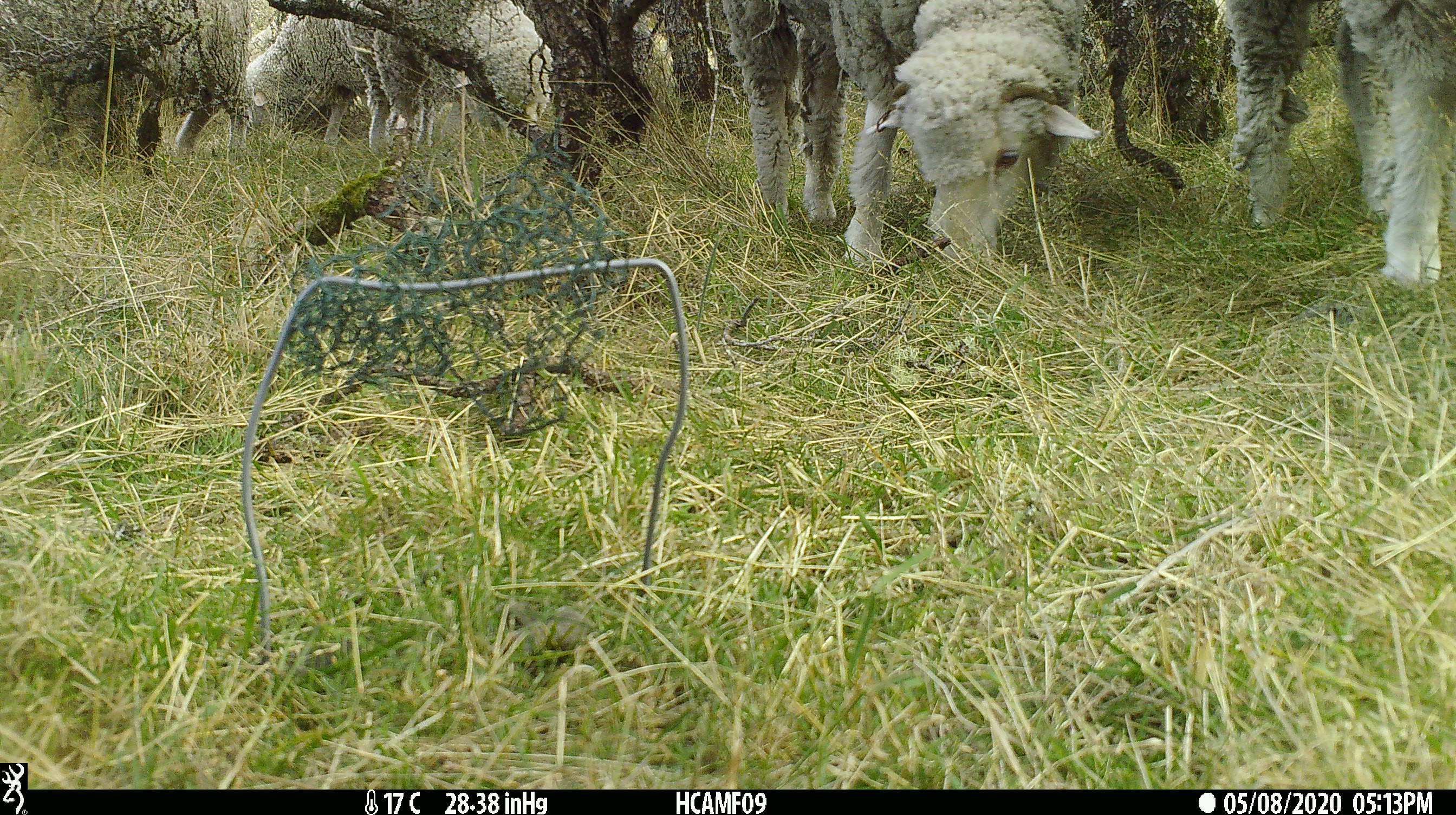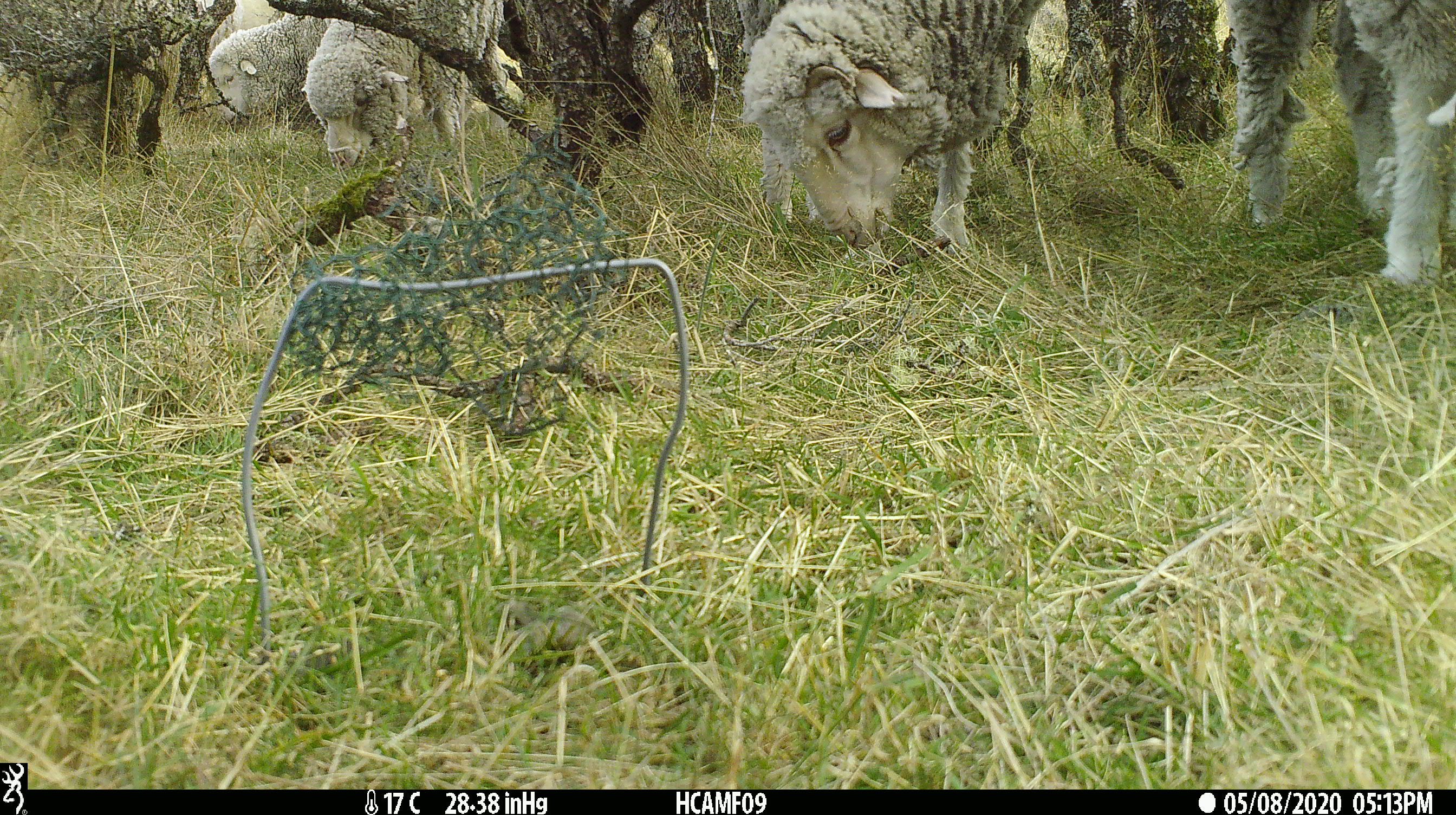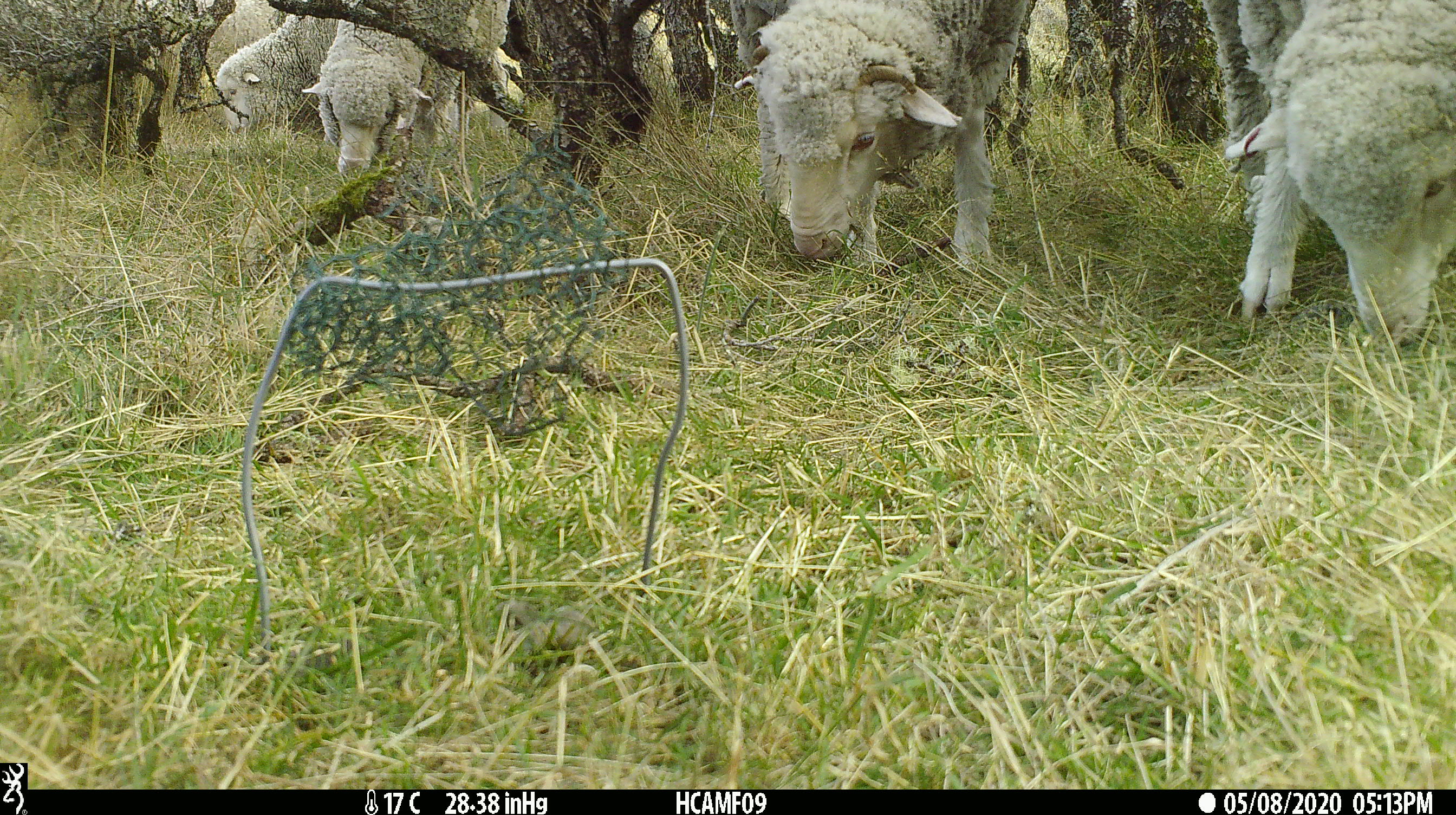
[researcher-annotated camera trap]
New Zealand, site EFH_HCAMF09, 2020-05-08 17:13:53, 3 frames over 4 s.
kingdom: Animalia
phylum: Chordata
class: Mammalia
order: Artiodactyla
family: Bovidae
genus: Ovis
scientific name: Ovis aries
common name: domestic sheep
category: sheep